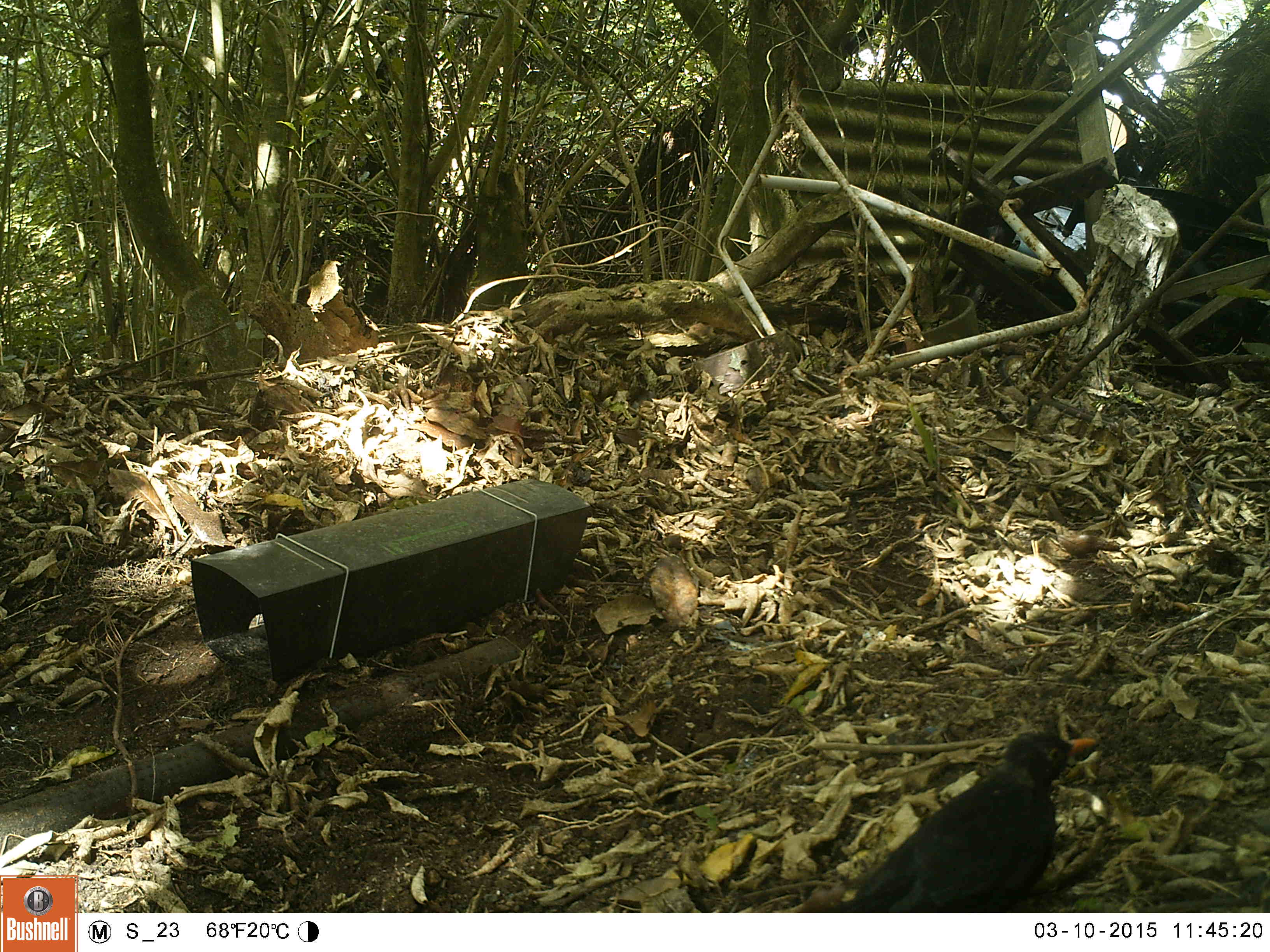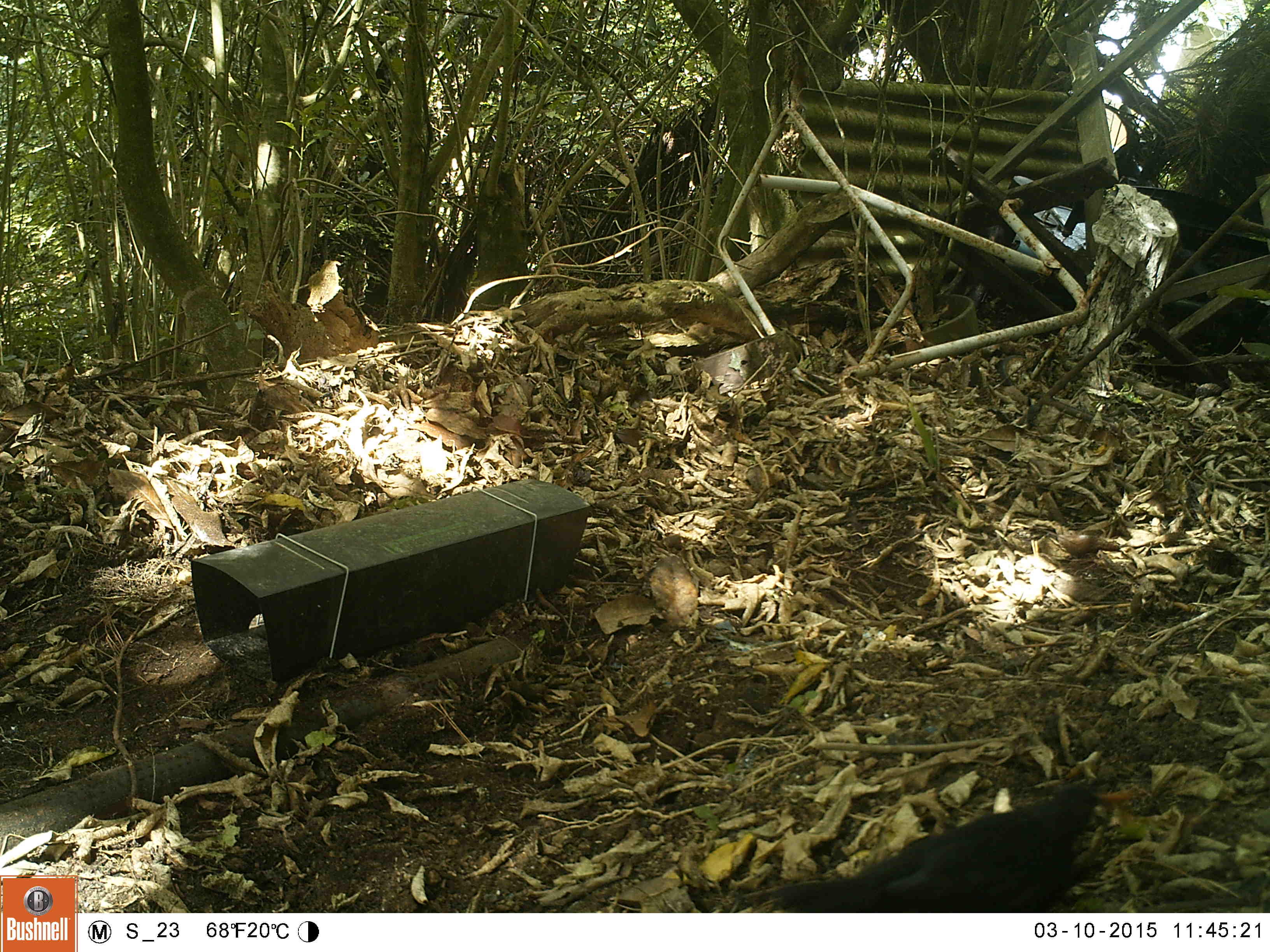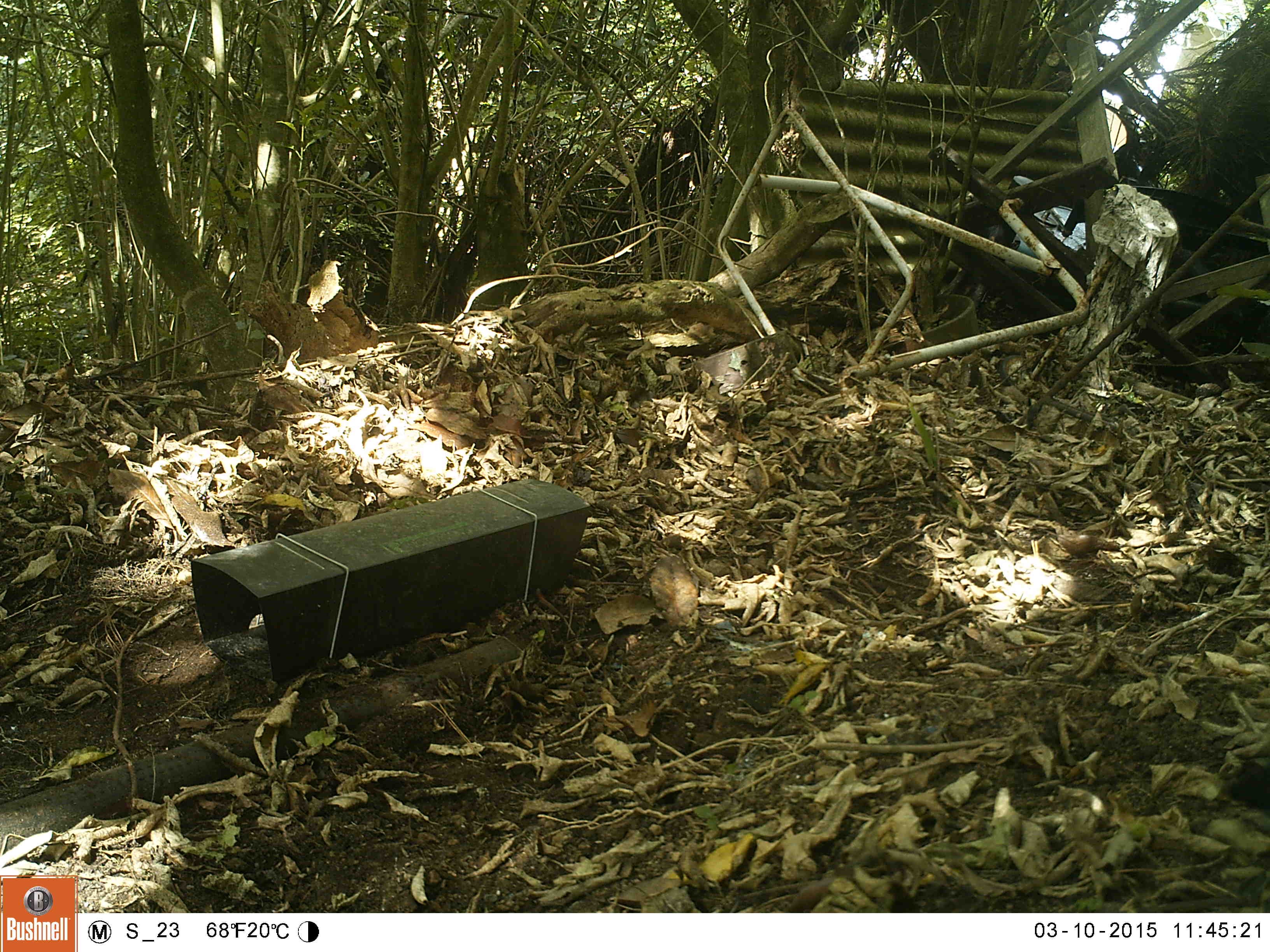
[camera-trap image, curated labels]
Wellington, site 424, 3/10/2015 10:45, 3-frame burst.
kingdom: Animalia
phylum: Chordata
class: Aves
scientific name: Aves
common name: bird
Bird (Aves).